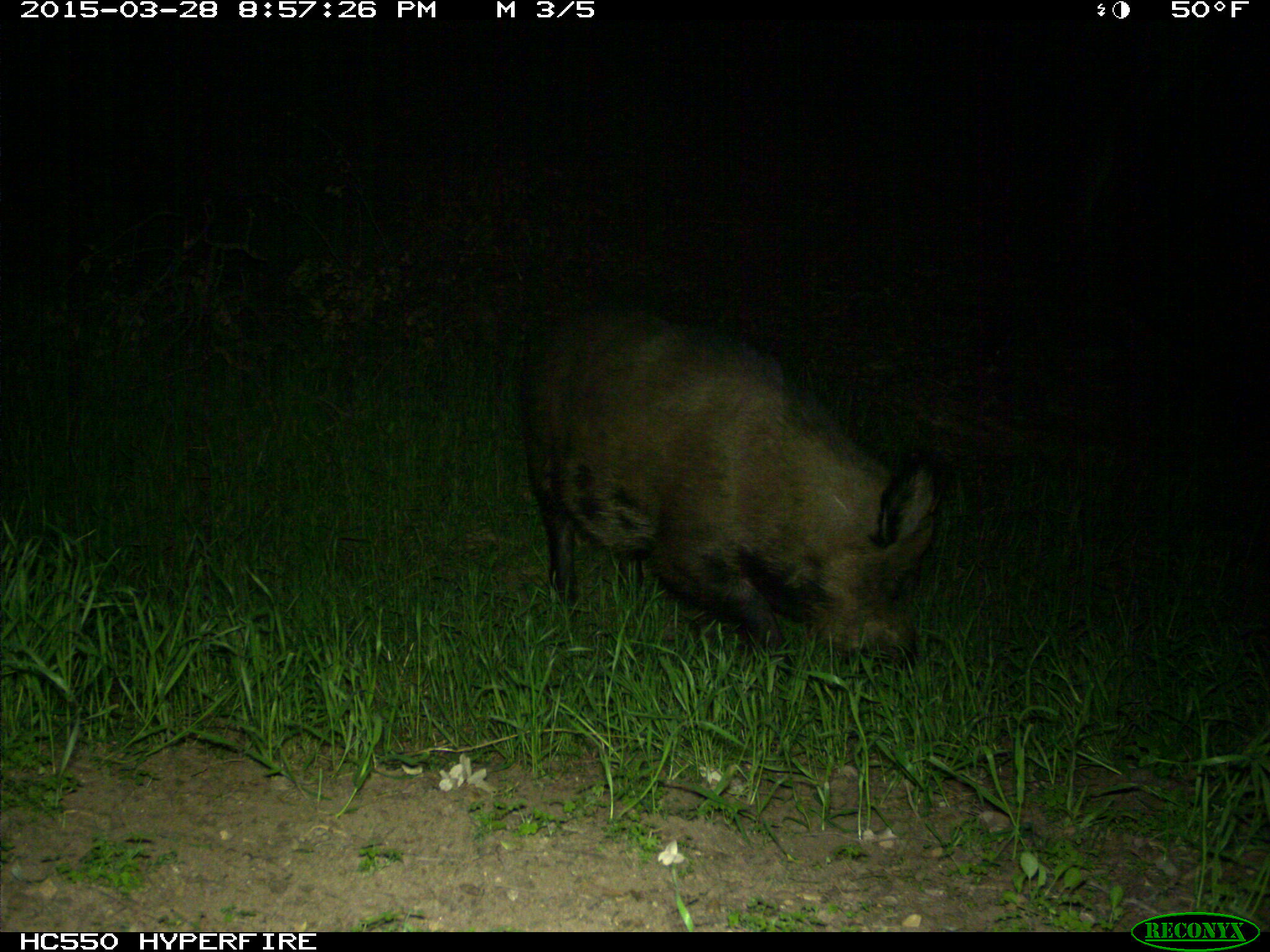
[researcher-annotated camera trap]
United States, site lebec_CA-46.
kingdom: Animalia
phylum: Chordata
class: Mammalia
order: Artiodactyla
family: Suidae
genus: Sus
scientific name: Sus scrofa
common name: wild boar